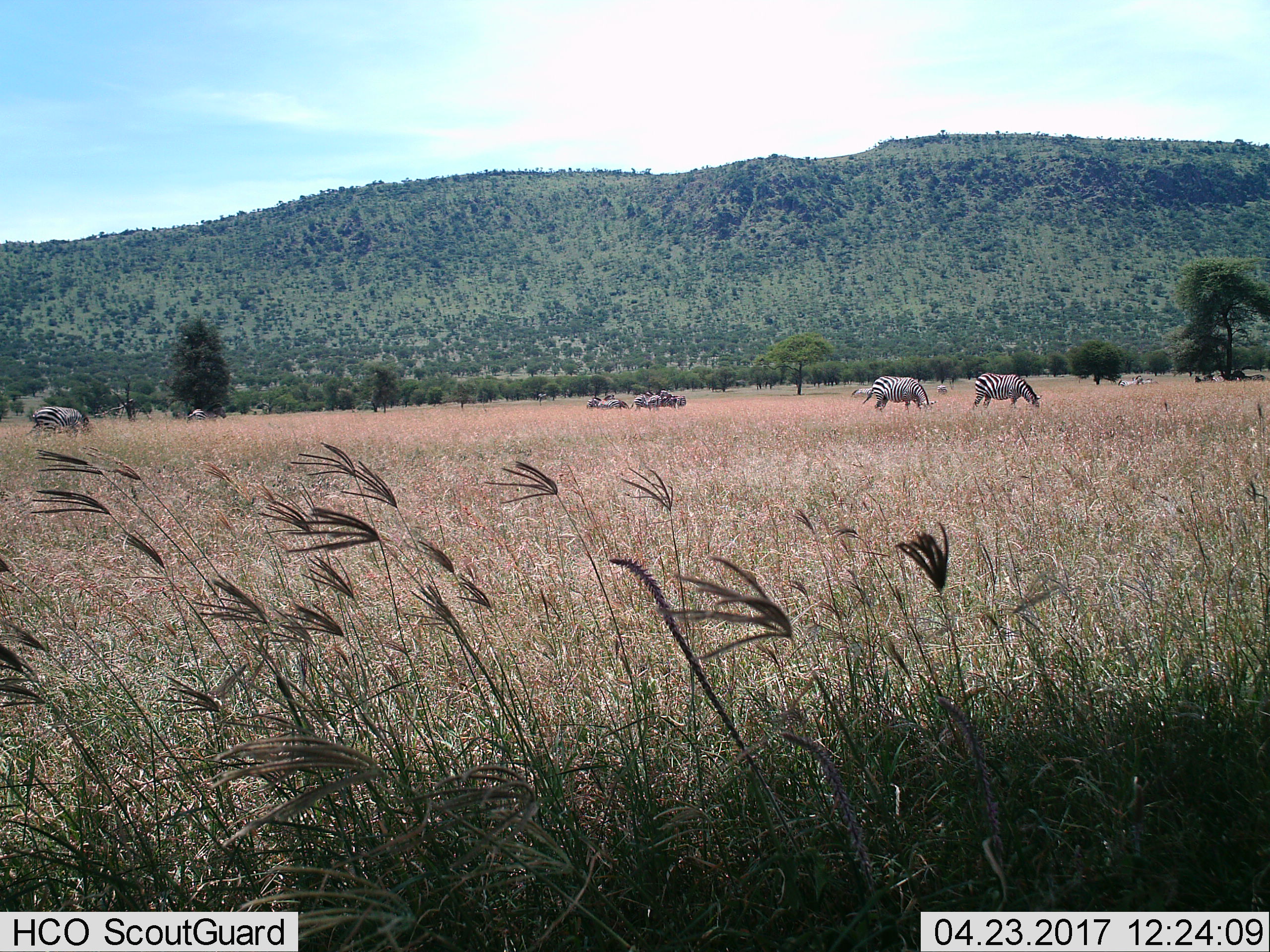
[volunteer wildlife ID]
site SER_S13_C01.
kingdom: Animalia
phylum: Chordata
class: Mammalia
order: Perissodactyla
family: Equidae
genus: Equus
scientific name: Equus quagga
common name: plains zebra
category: zebraplains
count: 11-50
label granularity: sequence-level